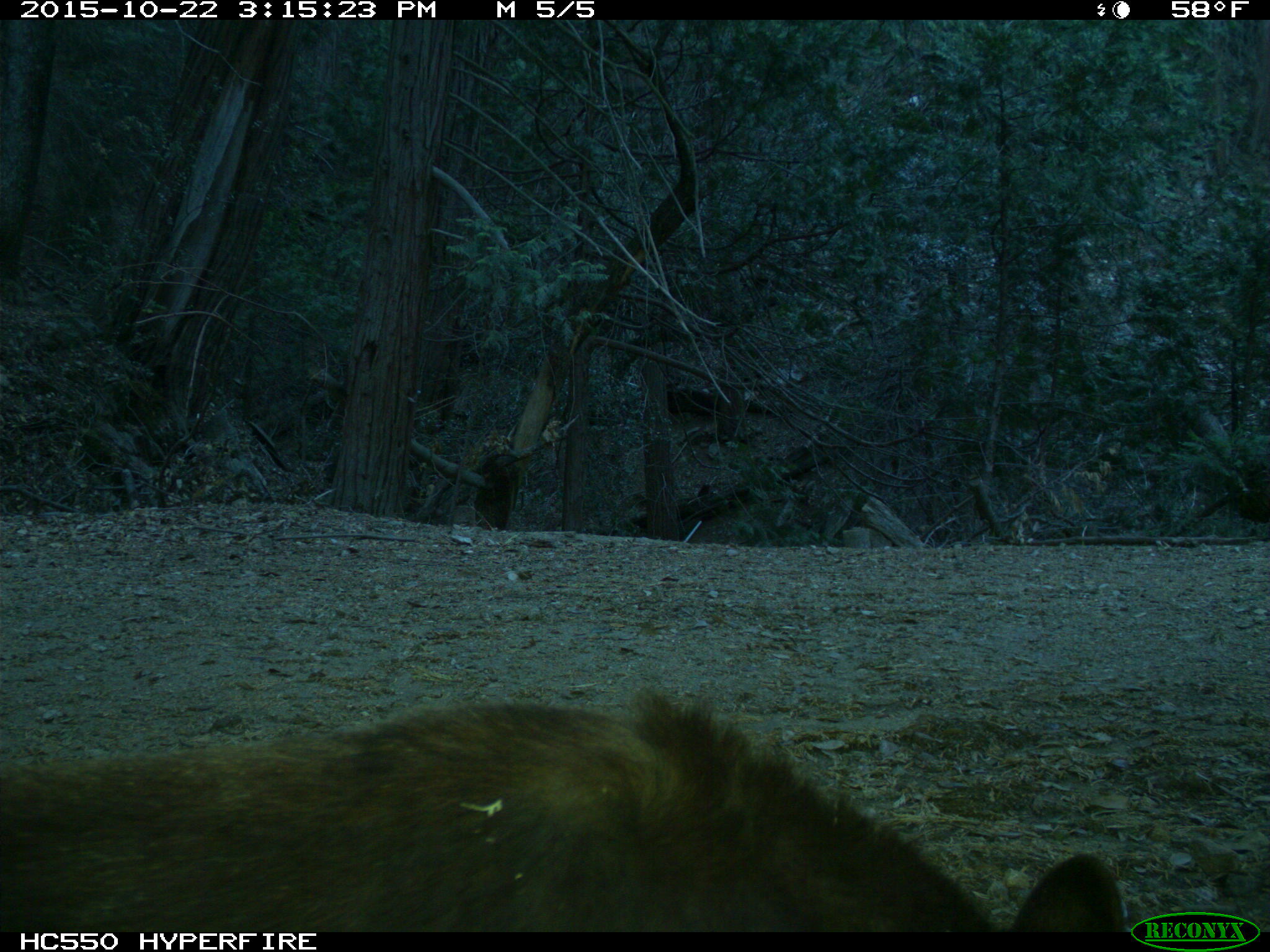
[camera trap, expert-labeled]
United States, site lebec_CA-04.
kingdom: Animalia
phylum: Chordata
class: Mammalia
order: Carnivora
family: Ursidae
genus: Ursus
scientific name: Ursus americanus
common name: american black bear